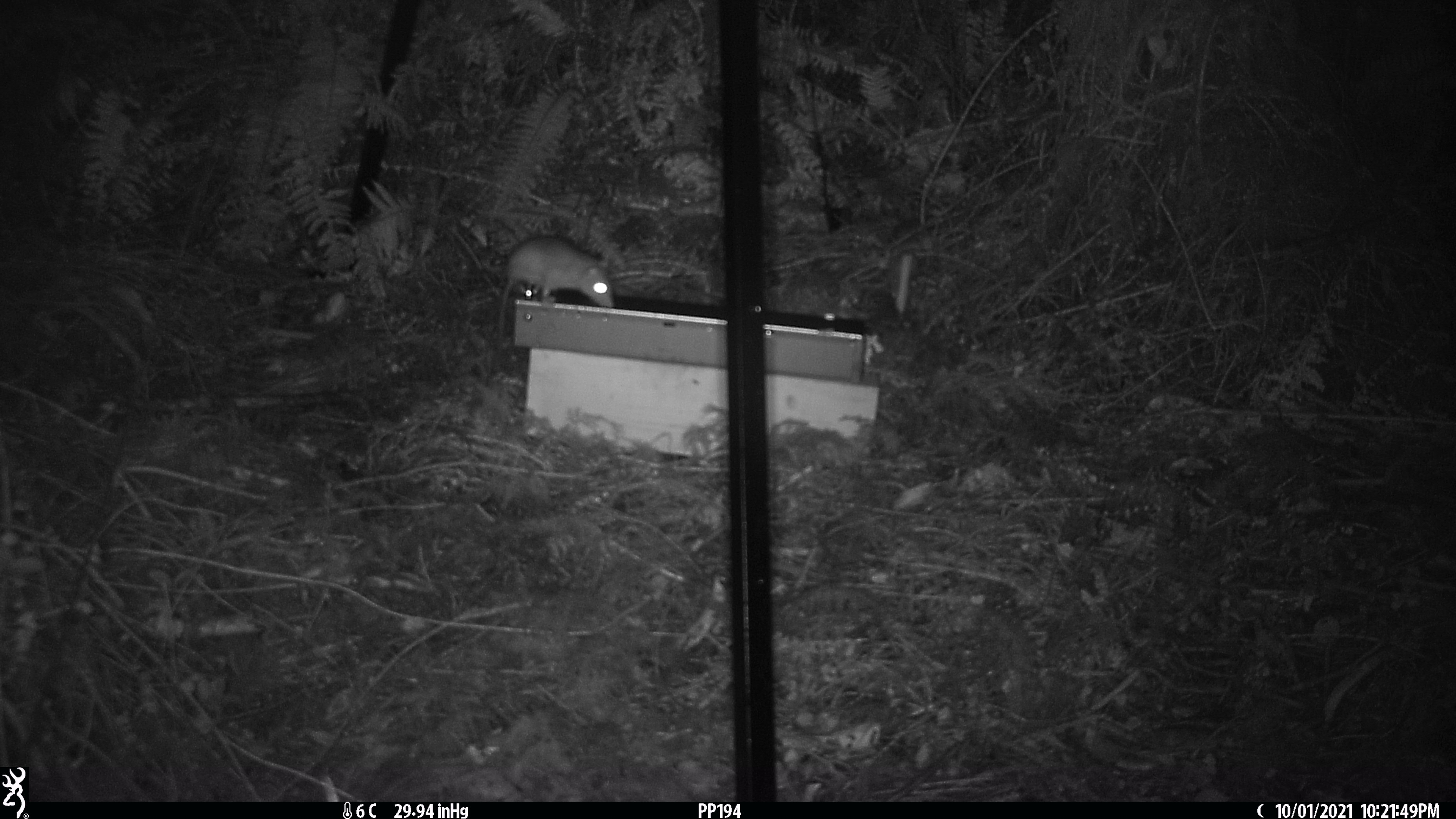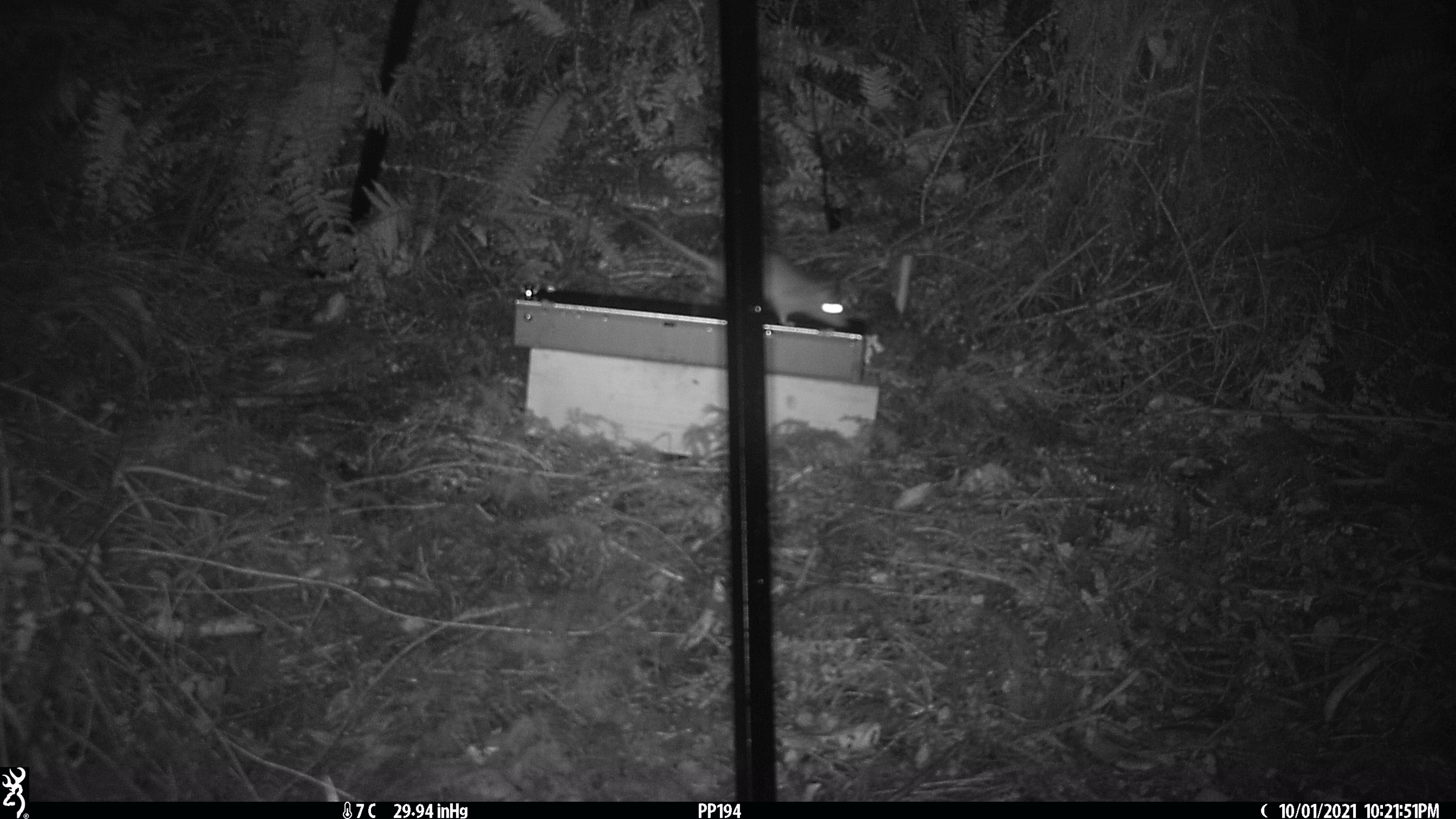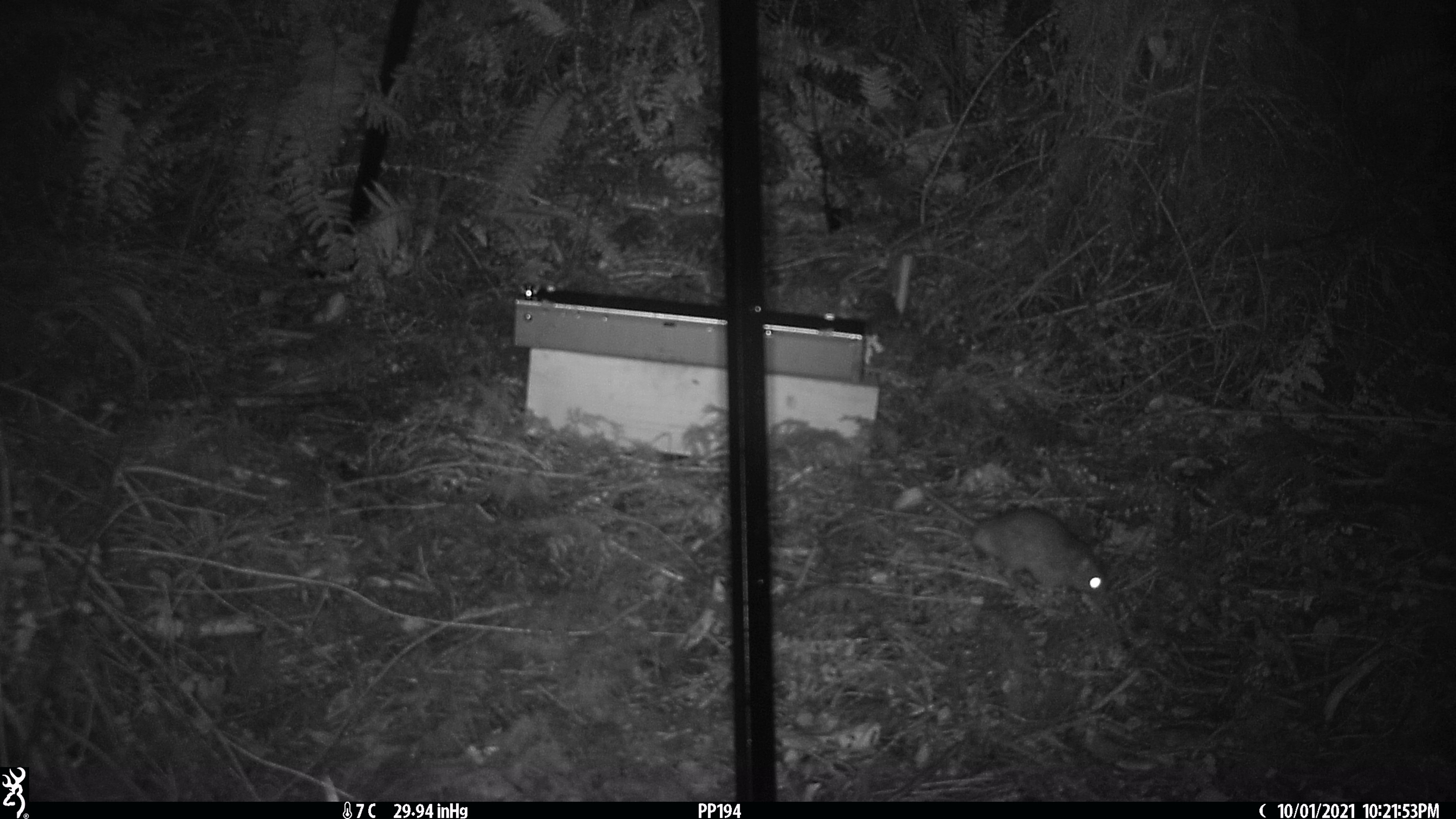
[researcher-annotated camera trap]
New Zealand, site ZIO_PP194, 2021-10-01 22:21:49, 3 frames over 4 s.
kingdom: Animalia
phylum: Chordata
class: Mammalia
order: Rodentia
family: Muridae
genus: Rattus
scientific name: Rattus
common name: rat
Rat (Rattus).